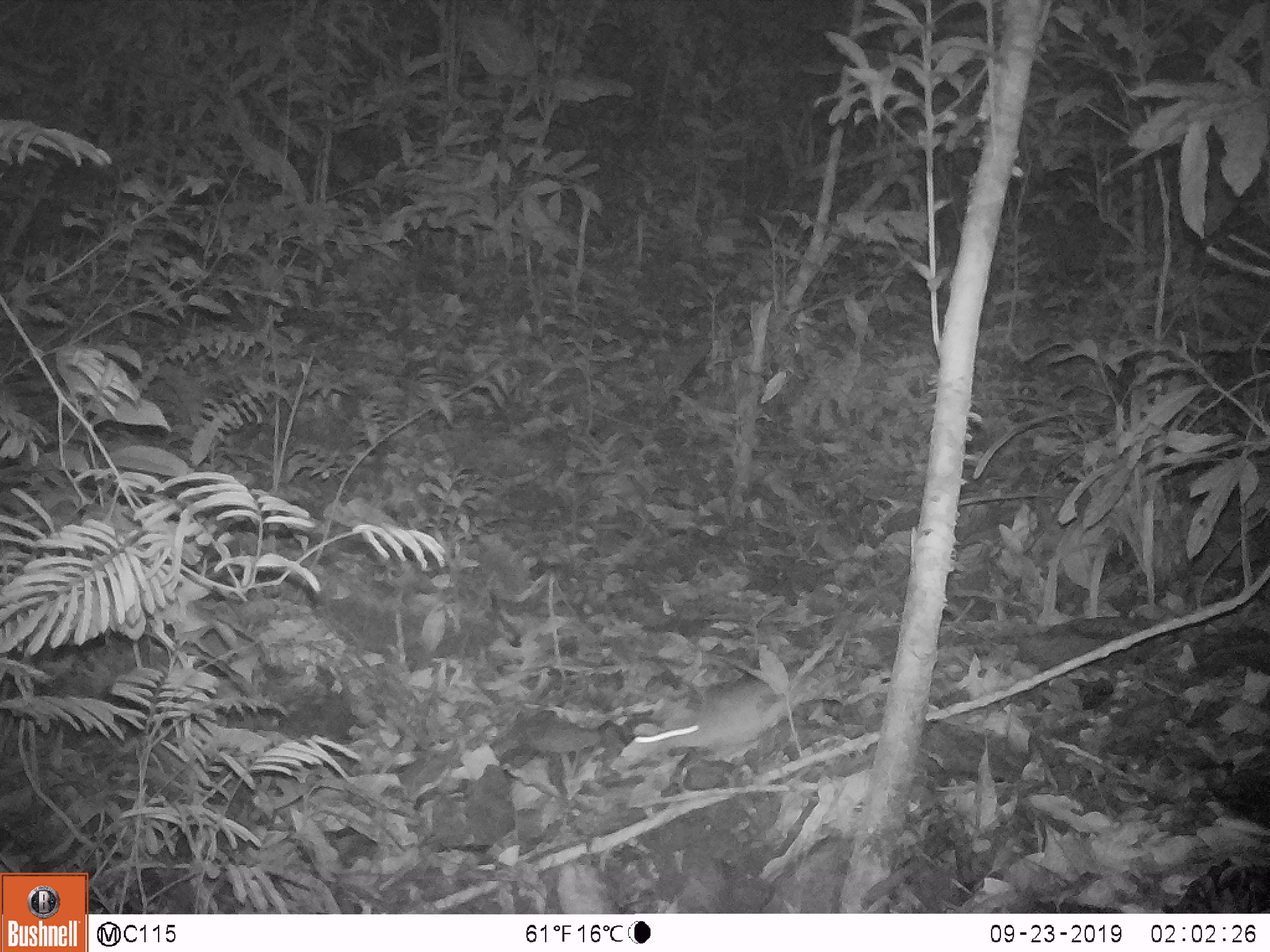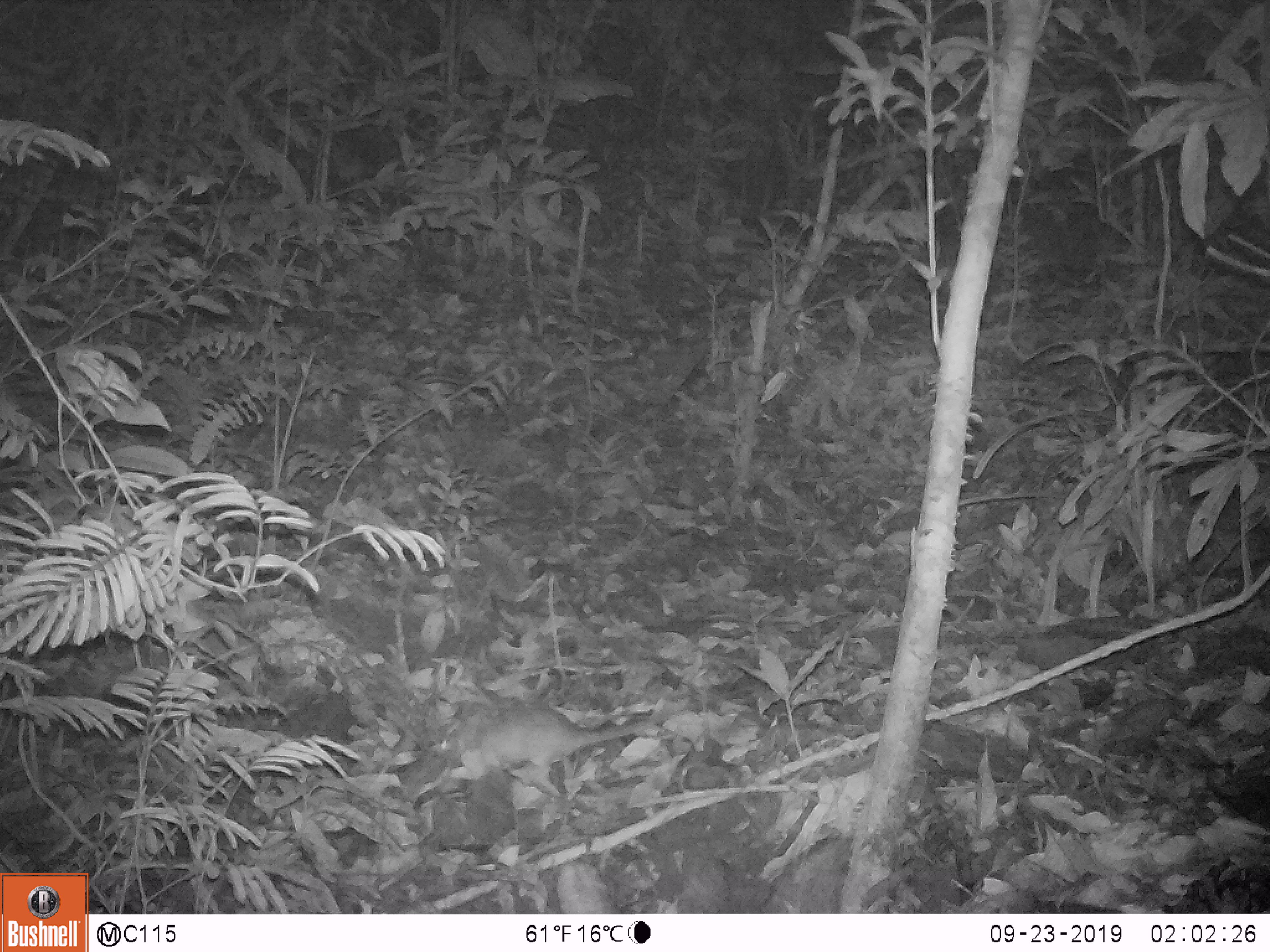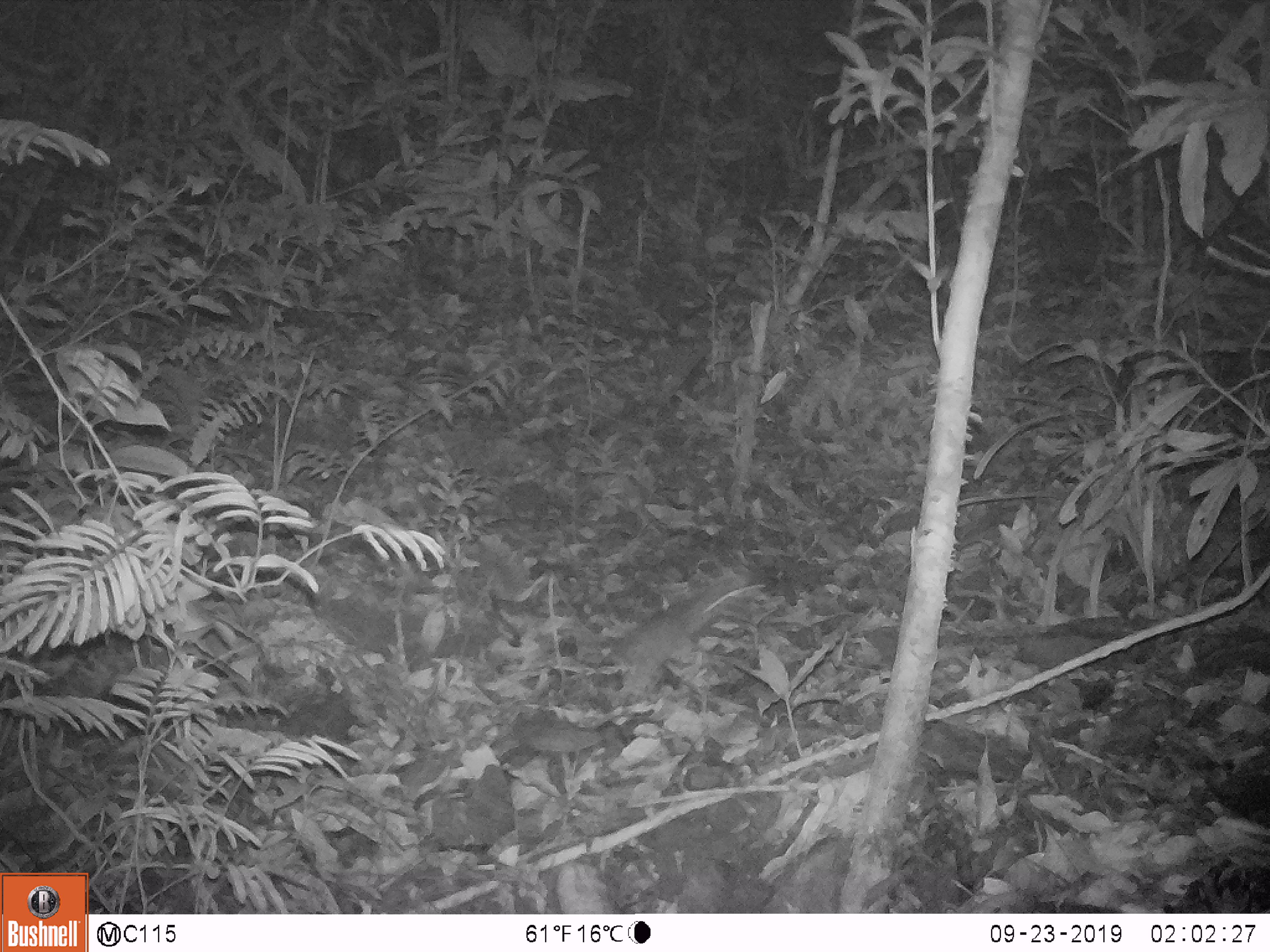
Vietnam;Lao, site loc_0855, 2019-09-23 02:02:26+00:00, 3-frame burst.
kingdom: Animalia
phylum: Chordata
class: Mammalia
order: Rodentia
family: Muridae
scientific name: Muridae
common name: old-world mice and rats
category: unidentified murid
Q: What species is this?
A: Unidentified murid (old-world mice and rats) (Muridae).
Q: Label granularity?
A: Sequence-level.